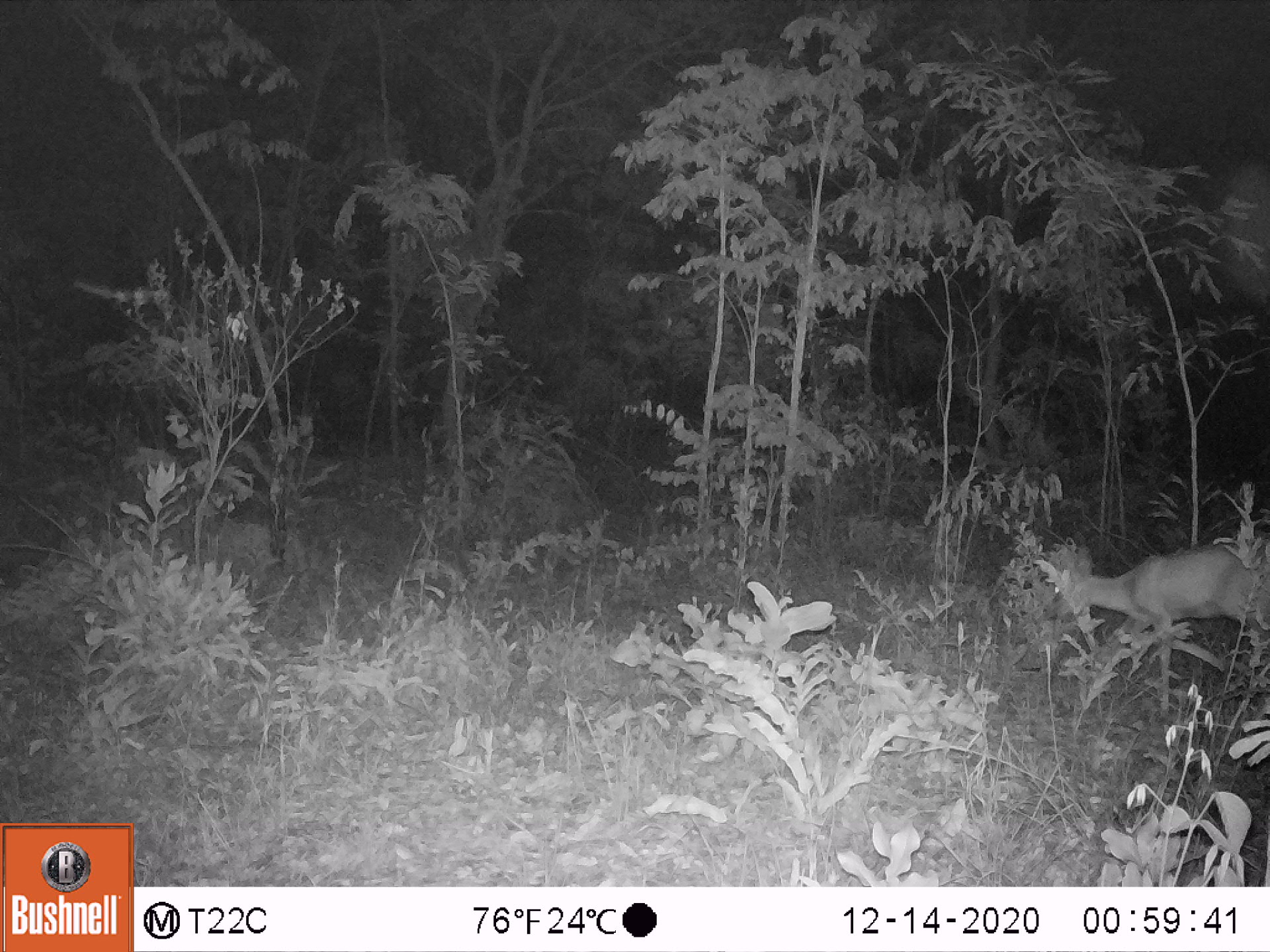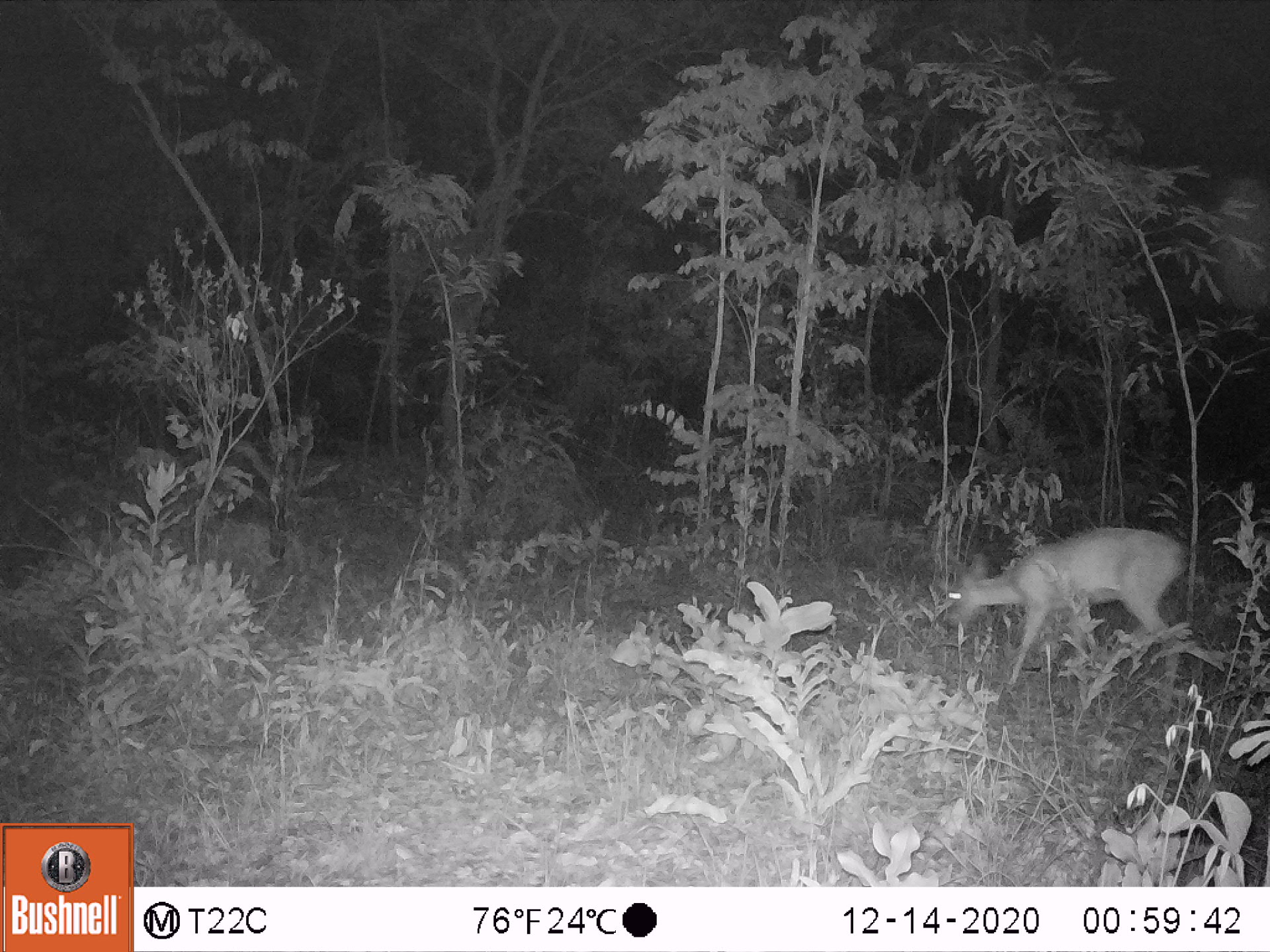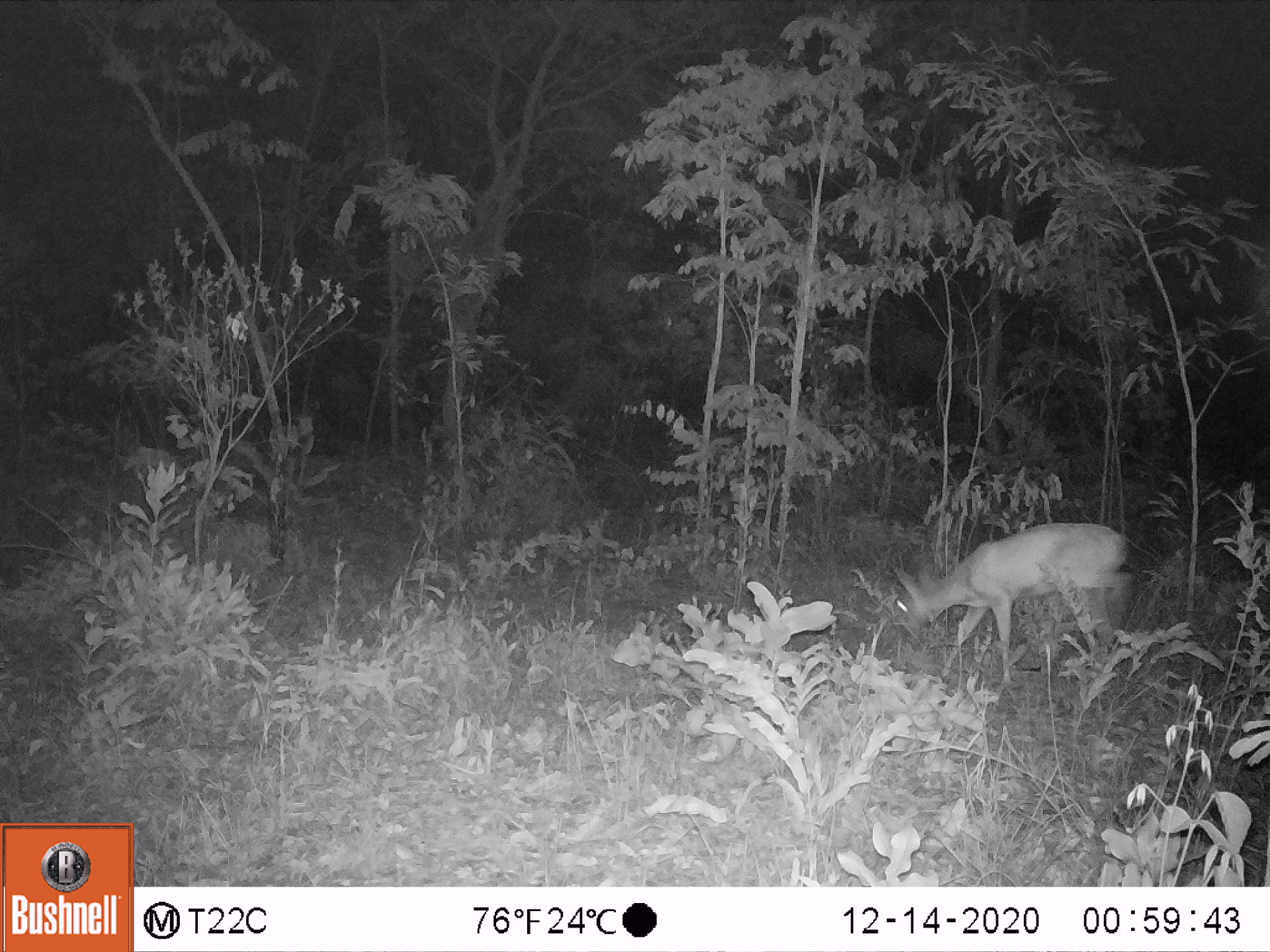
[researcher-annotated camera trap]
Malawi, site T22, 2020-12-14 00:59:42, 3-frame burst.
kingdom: Animalia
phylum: Chordata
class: Mammalia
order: Artiodactyla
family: Bovidae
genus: Sylvicapra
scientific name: Sylvicapra grimmia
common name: common duiker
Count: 1.